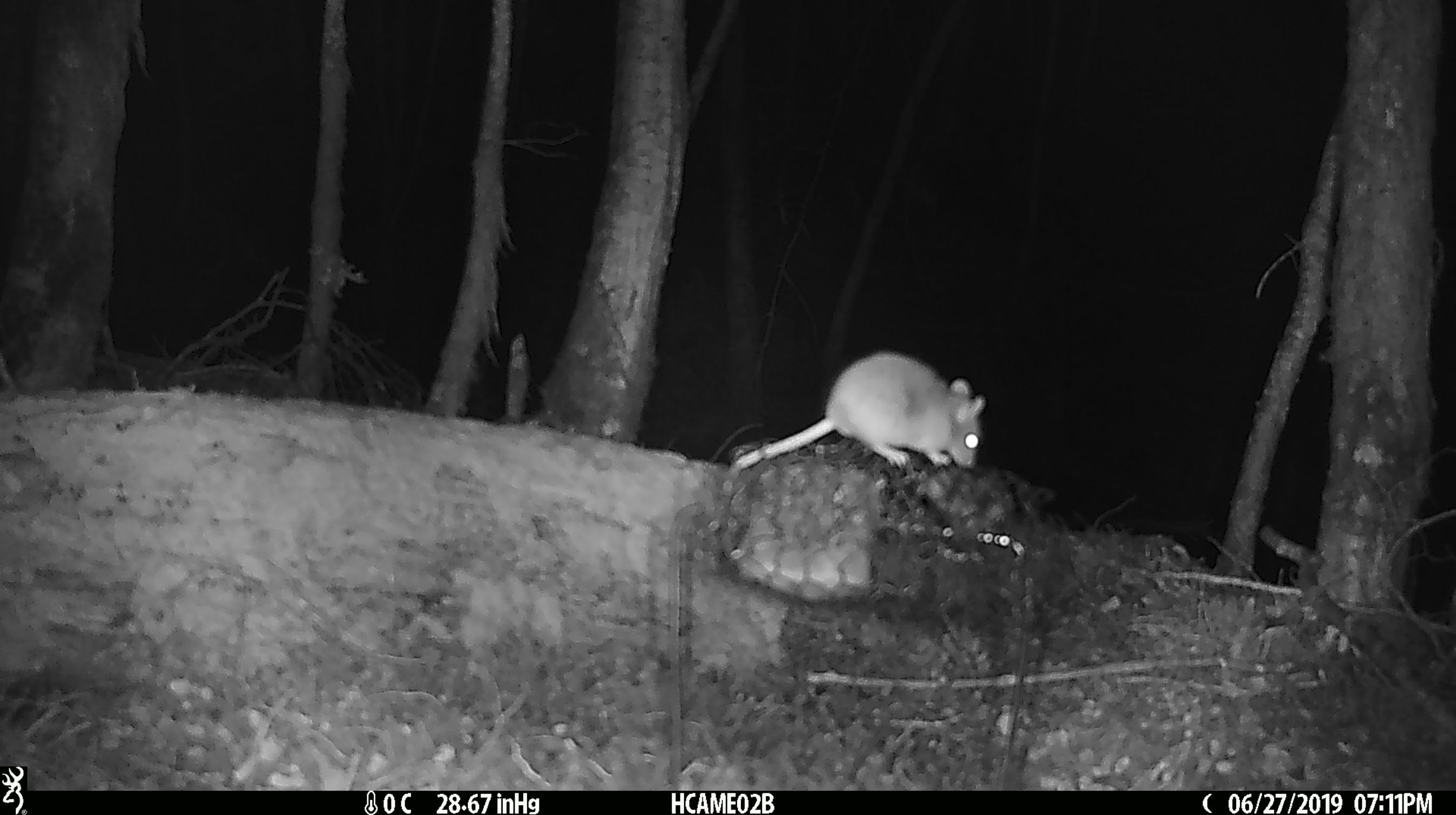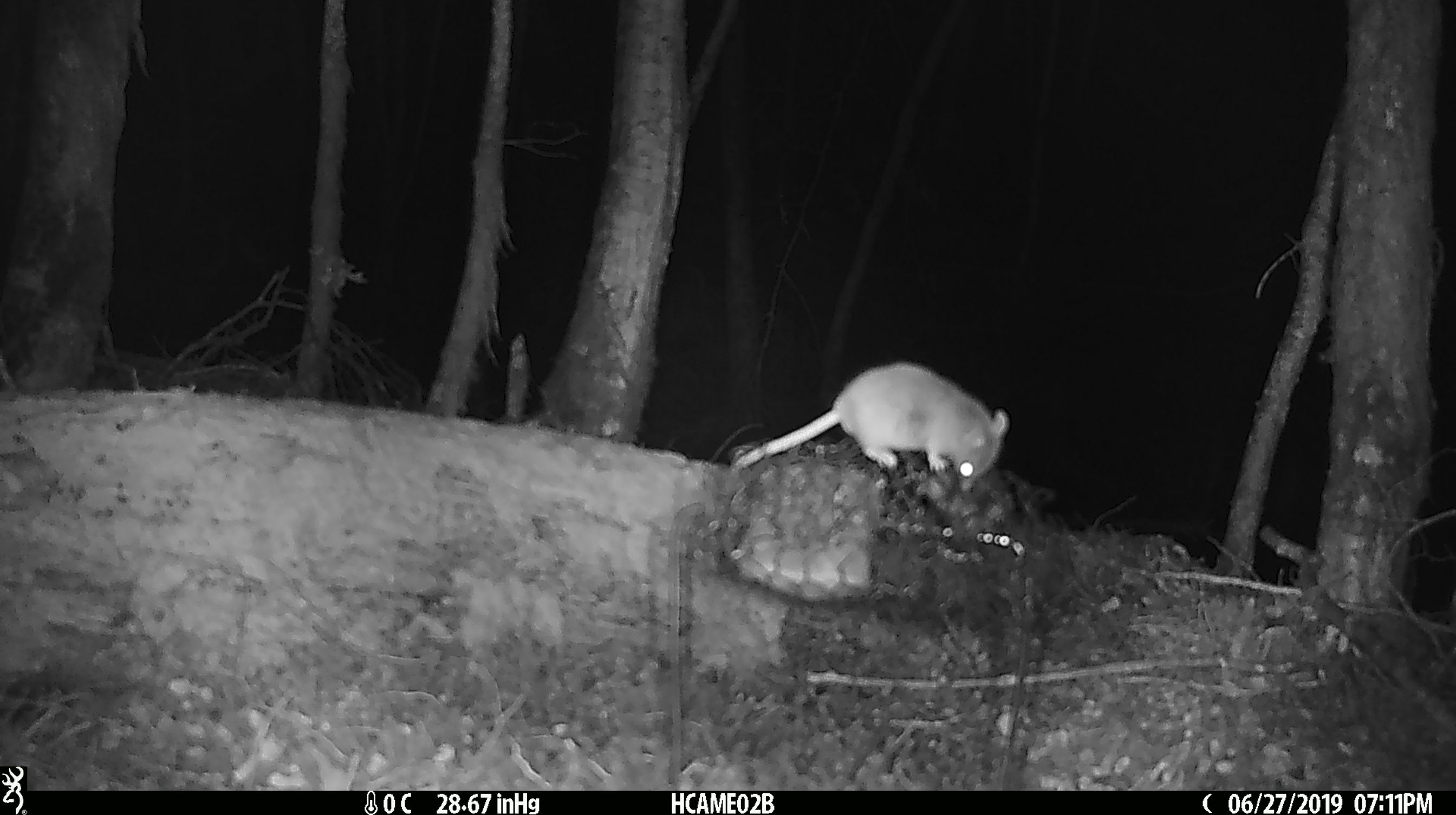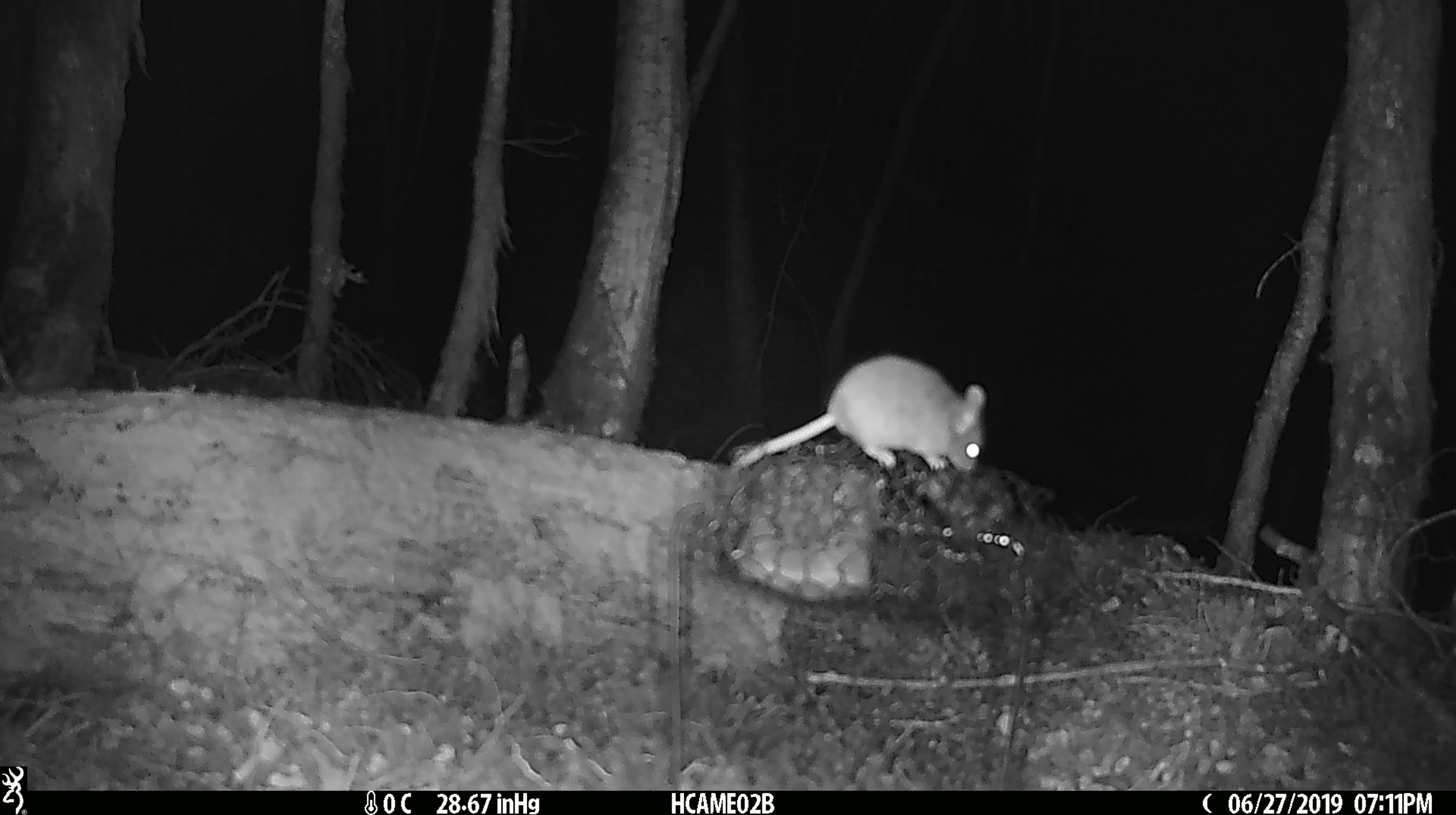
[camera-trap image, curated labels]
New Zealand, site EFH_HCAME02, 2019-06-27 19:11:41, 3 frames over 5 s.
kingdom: Animalia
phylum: Chordata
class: Mammalia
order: Rodentia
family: Muridae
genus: Mus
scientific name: Mus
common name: mouse